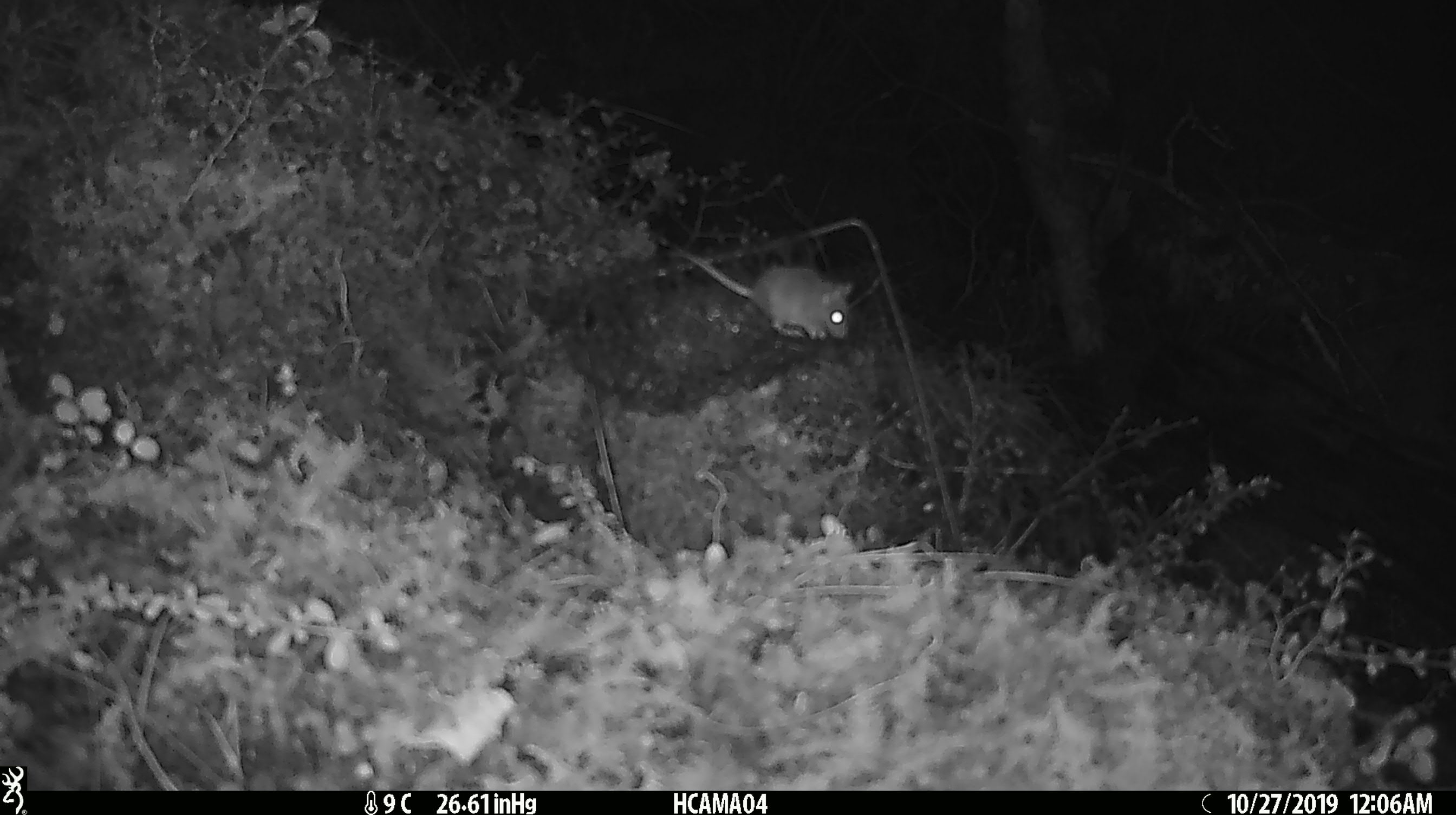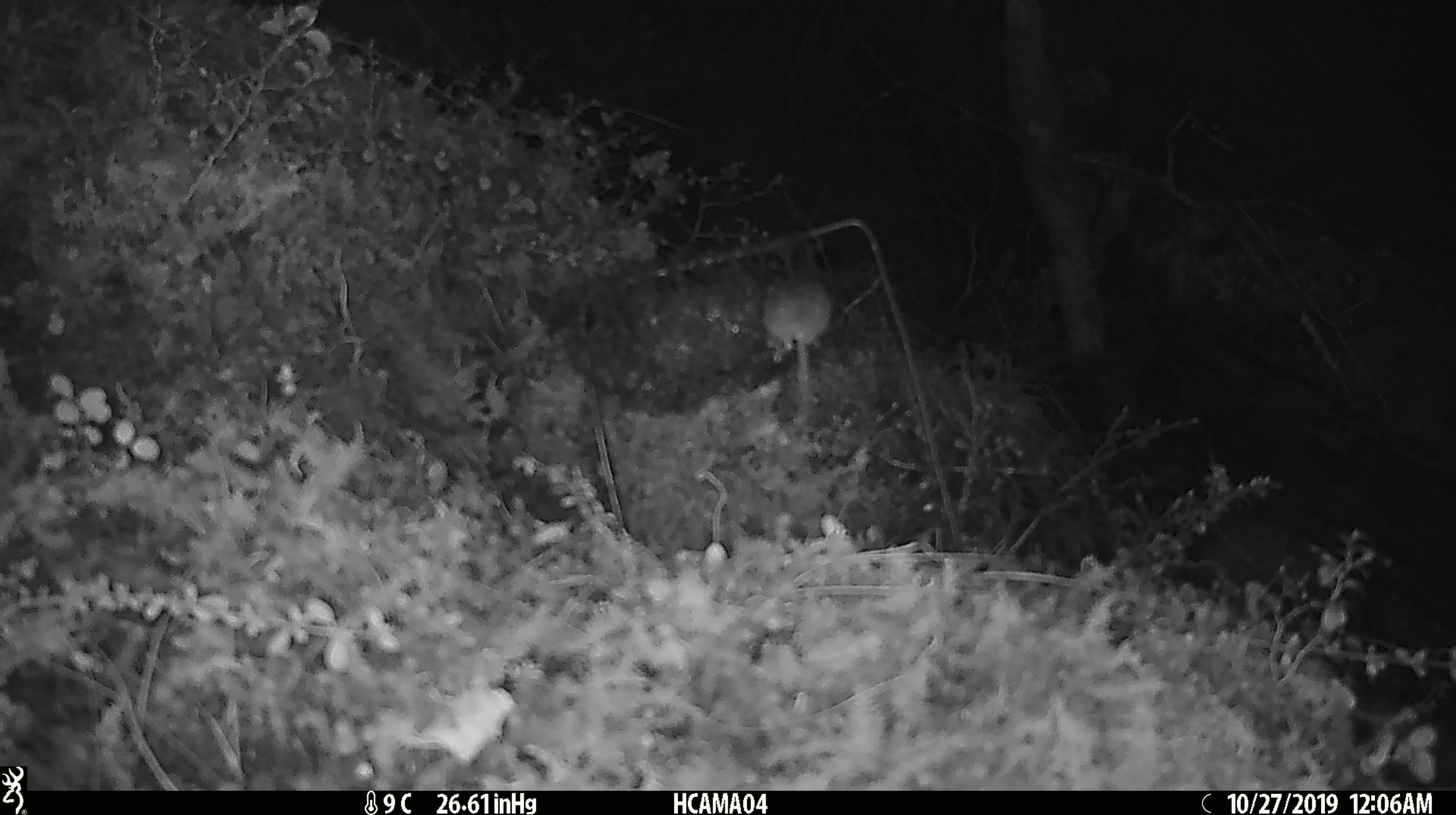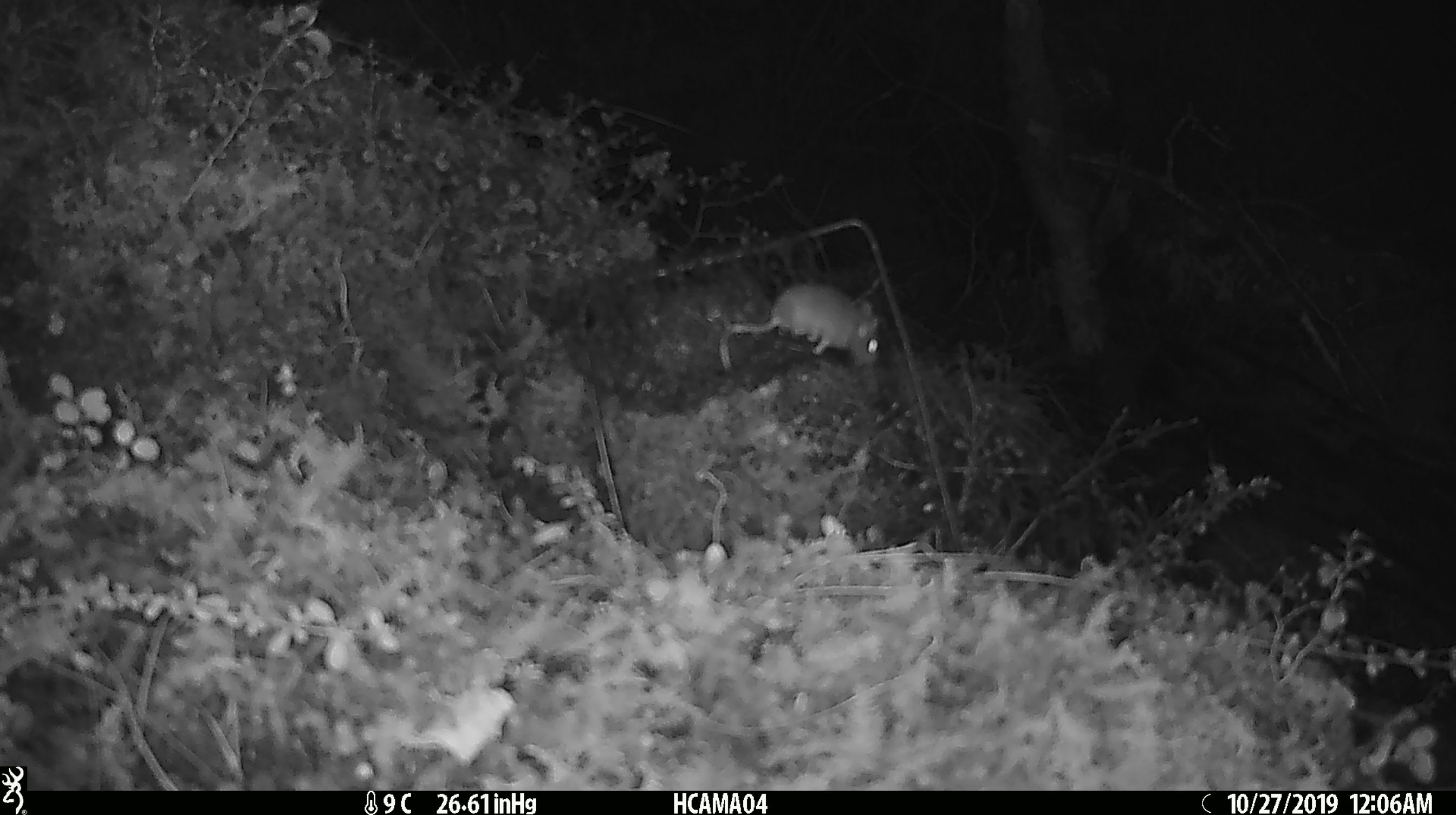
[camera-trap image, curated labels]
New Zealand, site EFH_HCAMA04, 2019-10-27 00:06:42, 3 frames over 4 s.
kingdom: Animalia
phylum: Chordata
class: Mammalia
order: Rodentia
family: Muridae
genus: Mus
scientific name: Mus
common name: mouse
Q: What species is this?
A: Mouse (Mus).